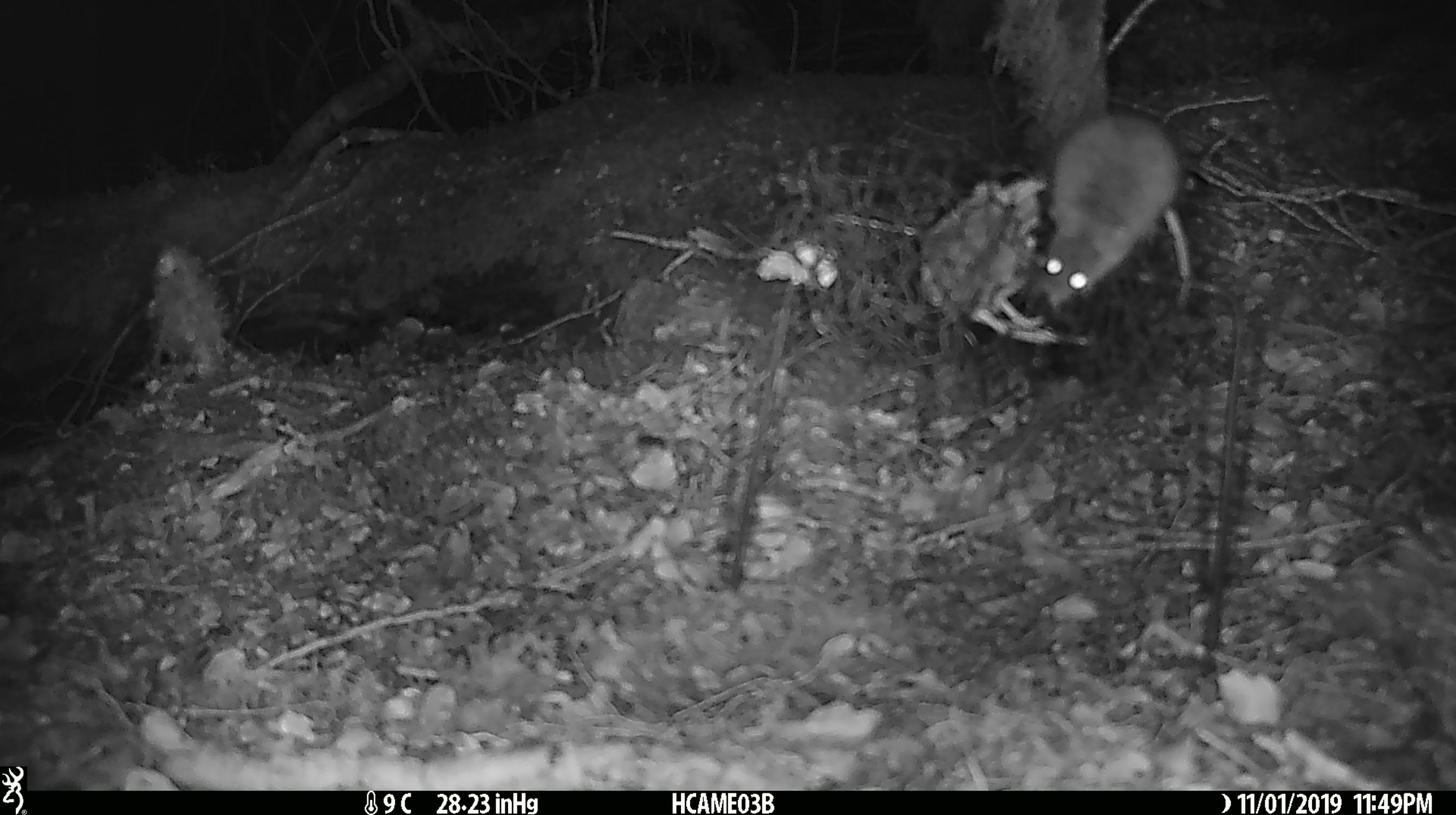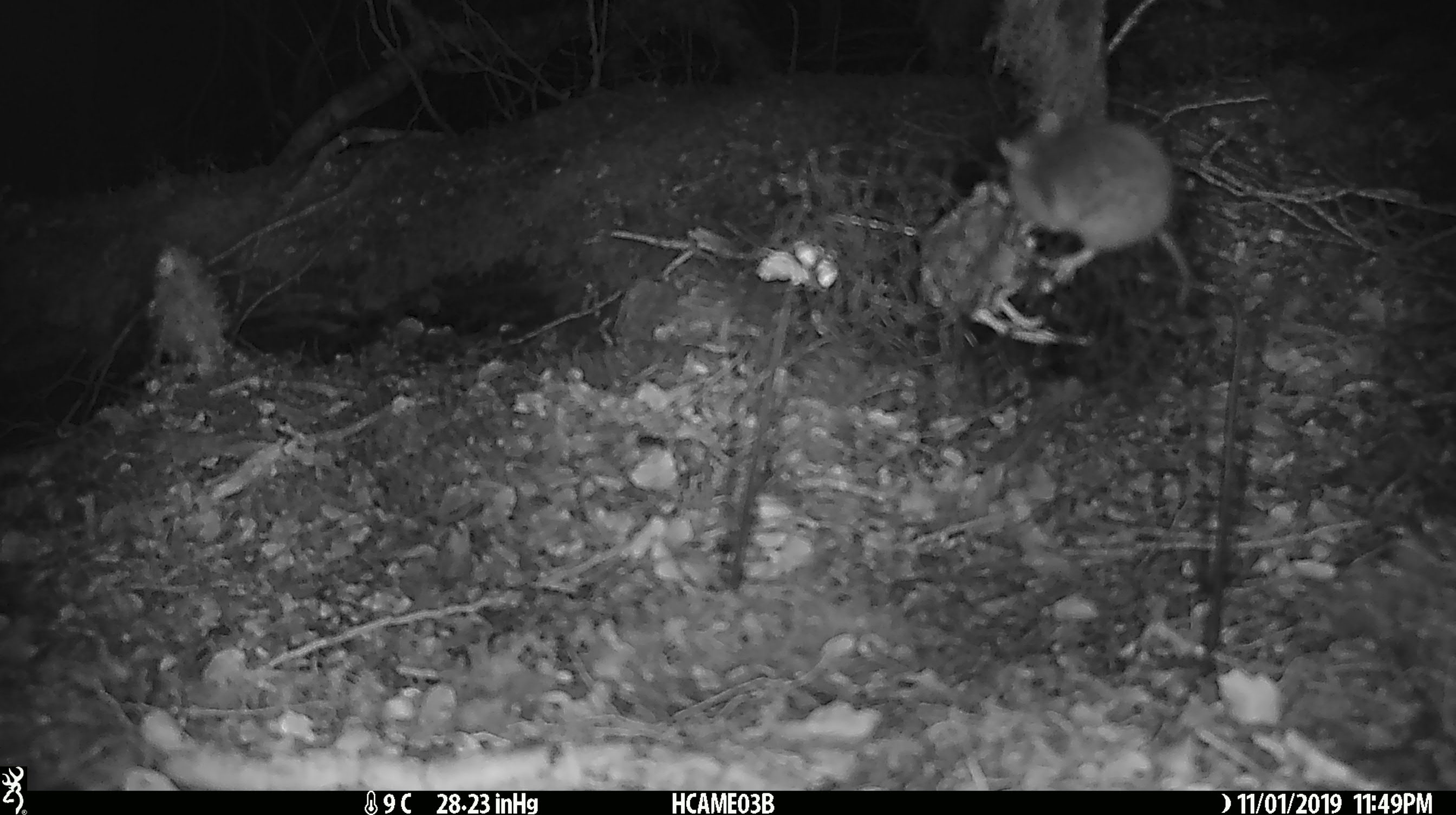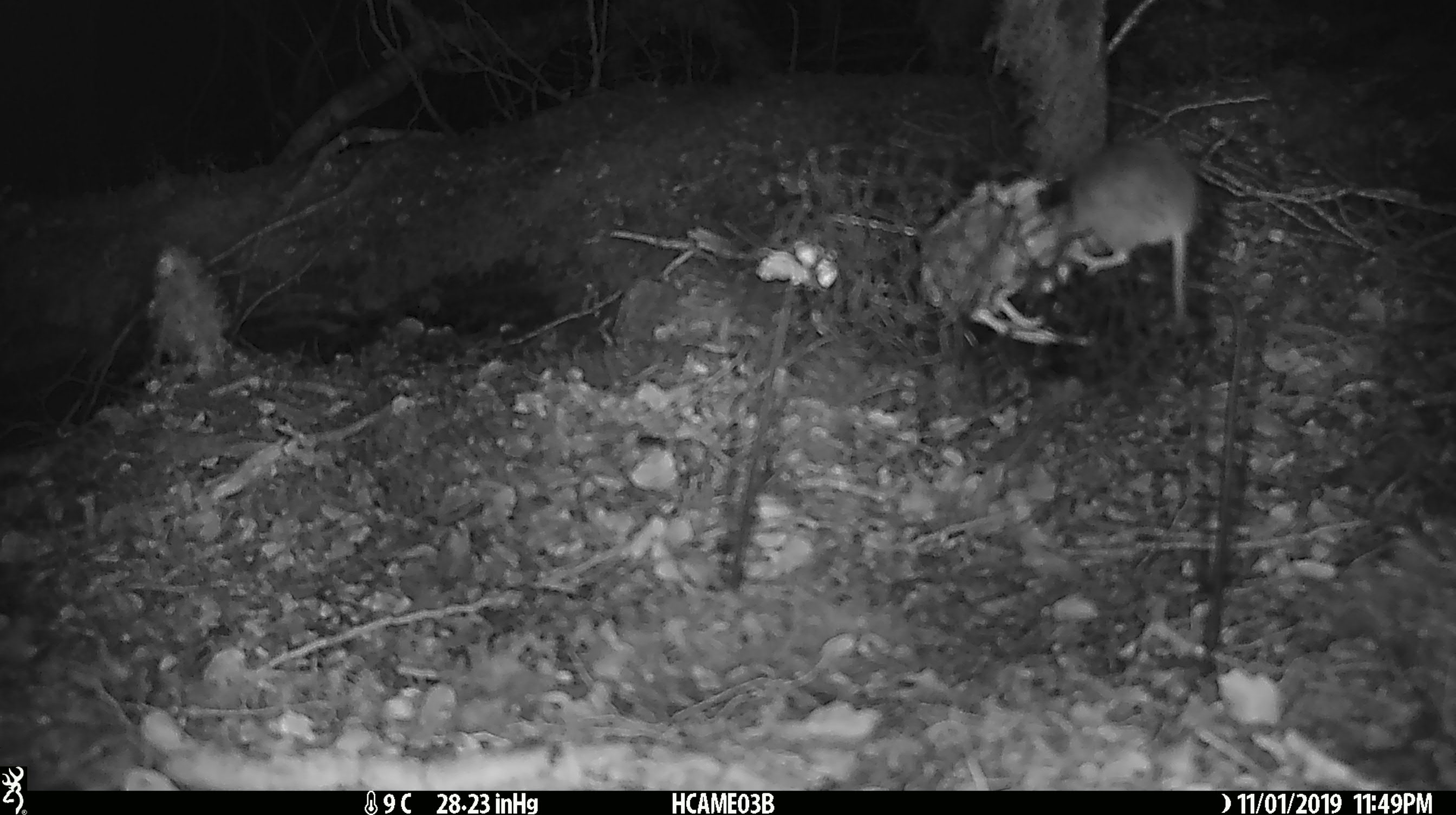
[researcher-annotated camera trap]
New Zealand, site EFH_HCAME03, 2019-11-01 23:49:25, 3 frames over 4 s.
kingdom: Animalia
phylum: Chordata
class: Mammalia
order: Rodentia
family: Muridae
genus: Mus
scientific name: Mus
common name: mouse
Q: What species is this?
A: Mouse (Mus).